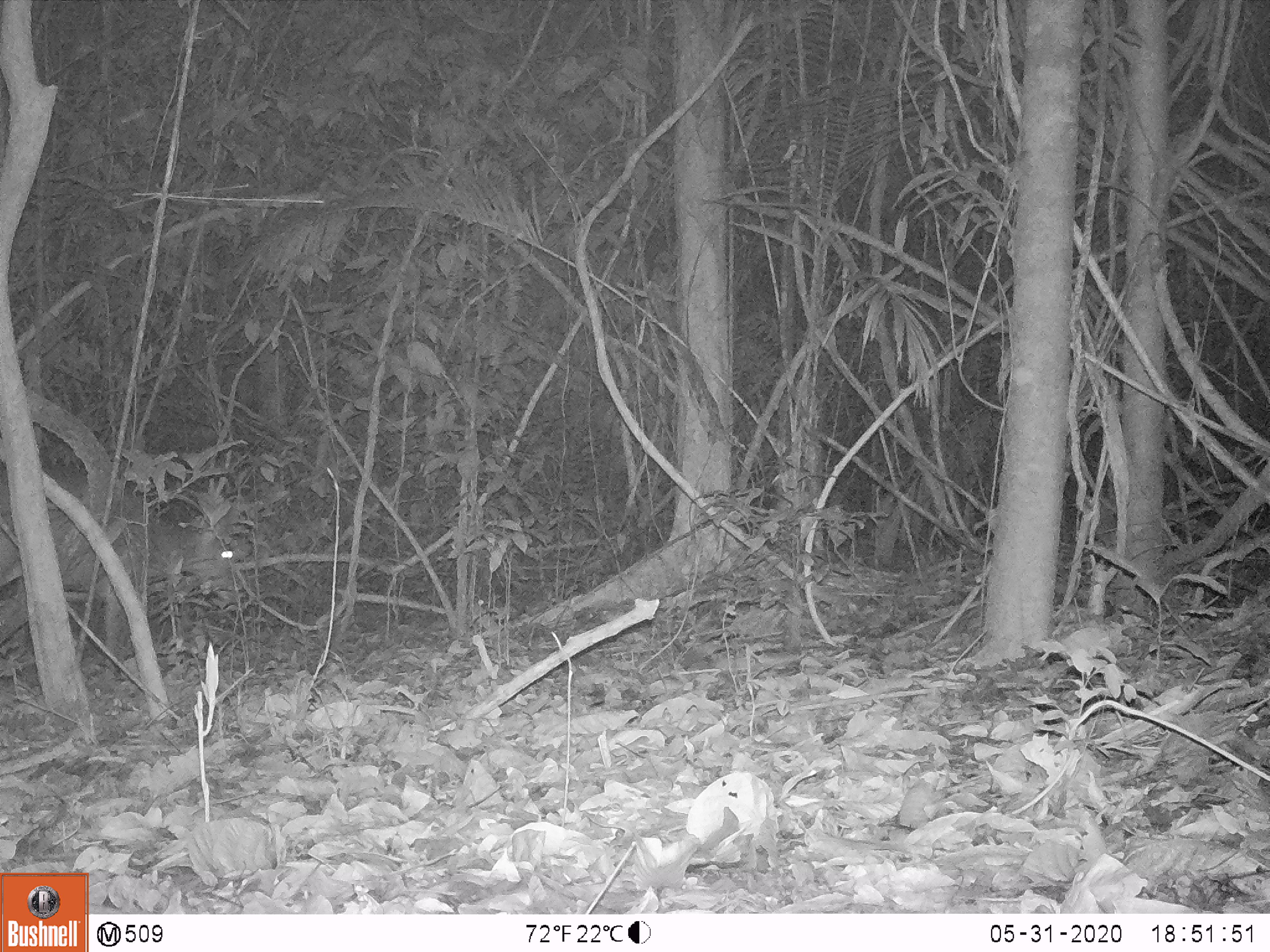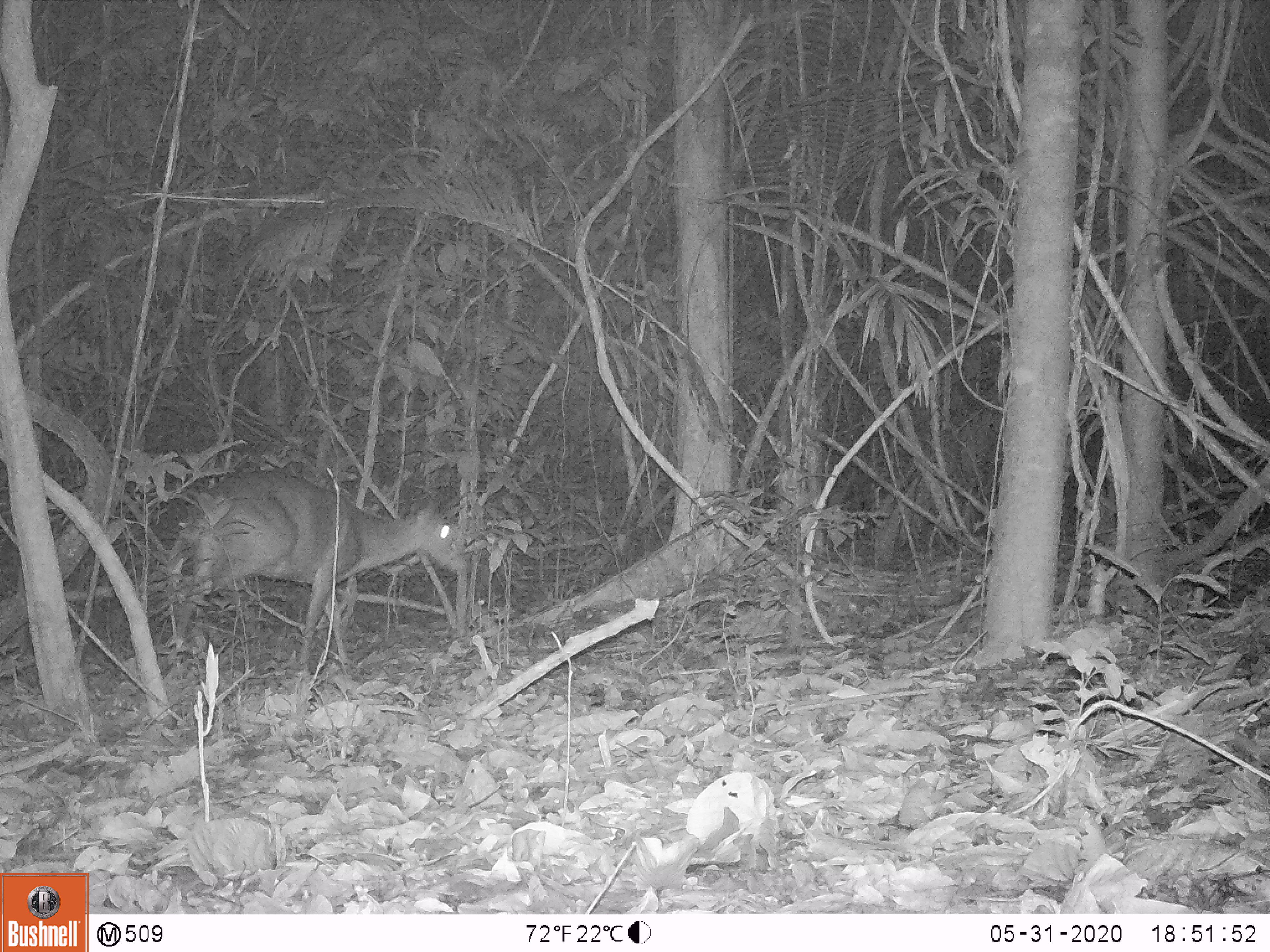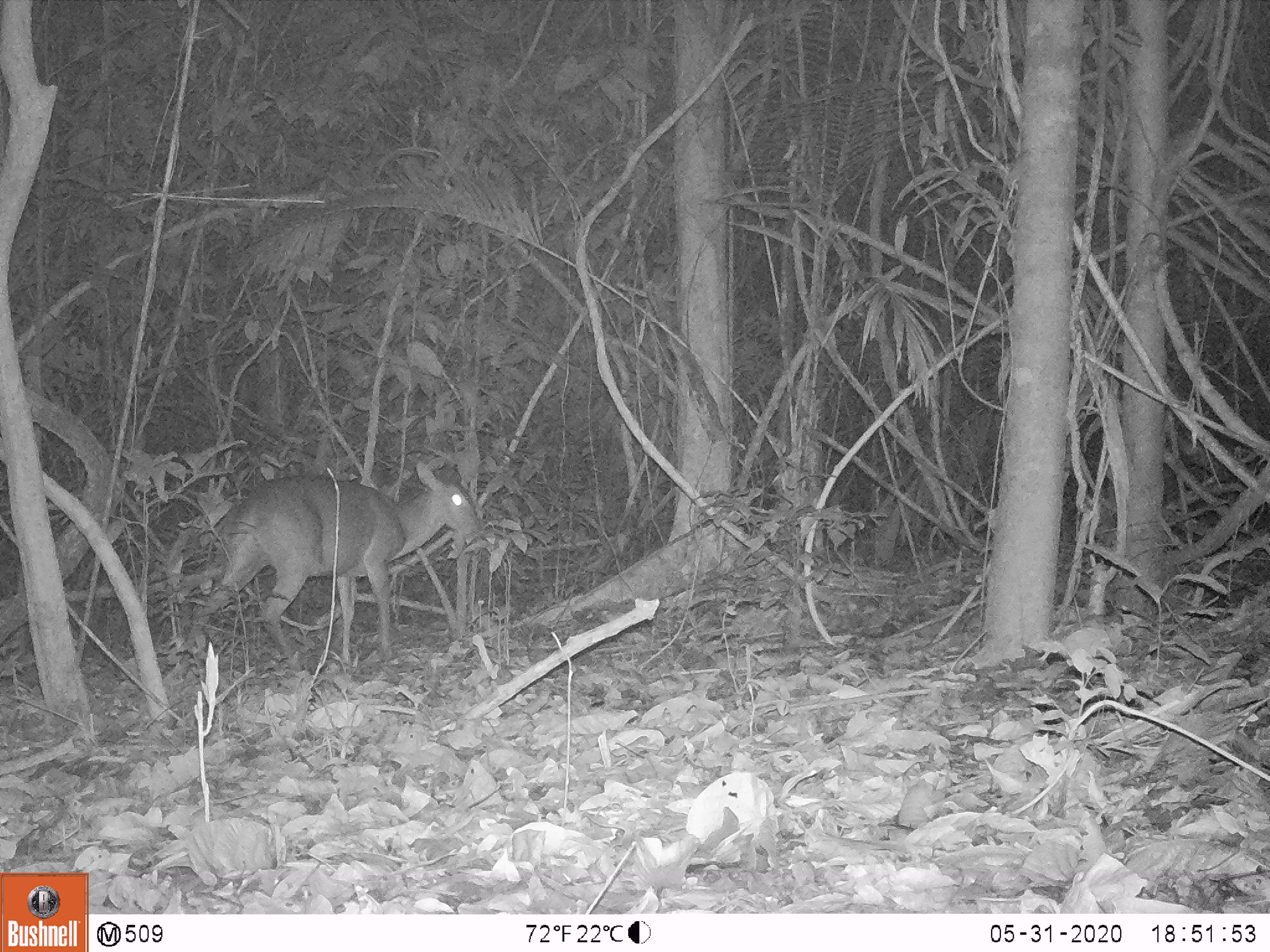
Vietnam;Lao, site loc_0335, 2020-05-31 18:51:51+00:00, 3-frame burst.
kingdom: Animalia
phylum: Chordata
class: Mammalia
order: Artiodactyla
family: Cervidae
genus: Muntiacus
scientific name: Muntiacus vuquangensis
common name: large-antlered muntjac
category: large antlered muntjac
Large antlered muntjac (large-antlered muntjac) (Muntiacus vuquangensis). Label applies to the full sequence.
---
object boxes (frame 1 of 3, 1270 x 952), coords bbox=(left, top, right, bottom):
large antlered muntjac: bbox=(0, 465, 244, 671)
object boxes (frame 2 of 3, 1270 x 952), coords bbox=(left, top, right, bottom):
large antlered muntjac: bbox=(168, 468, 468, 665)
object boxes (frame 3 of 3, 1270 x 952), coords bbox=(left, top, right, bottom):
large antlered muntjac: bbox=(189, 459, 483, 673)